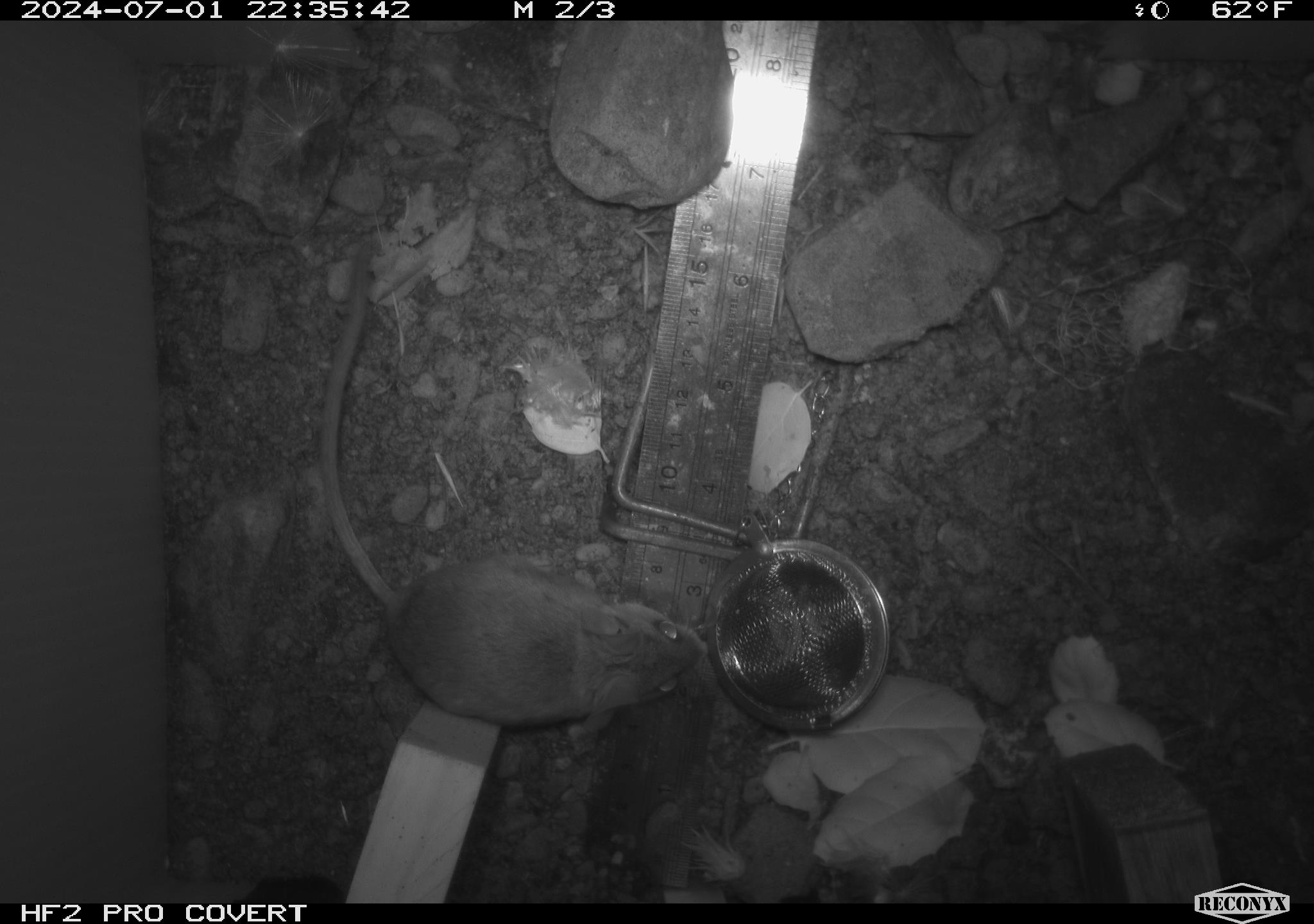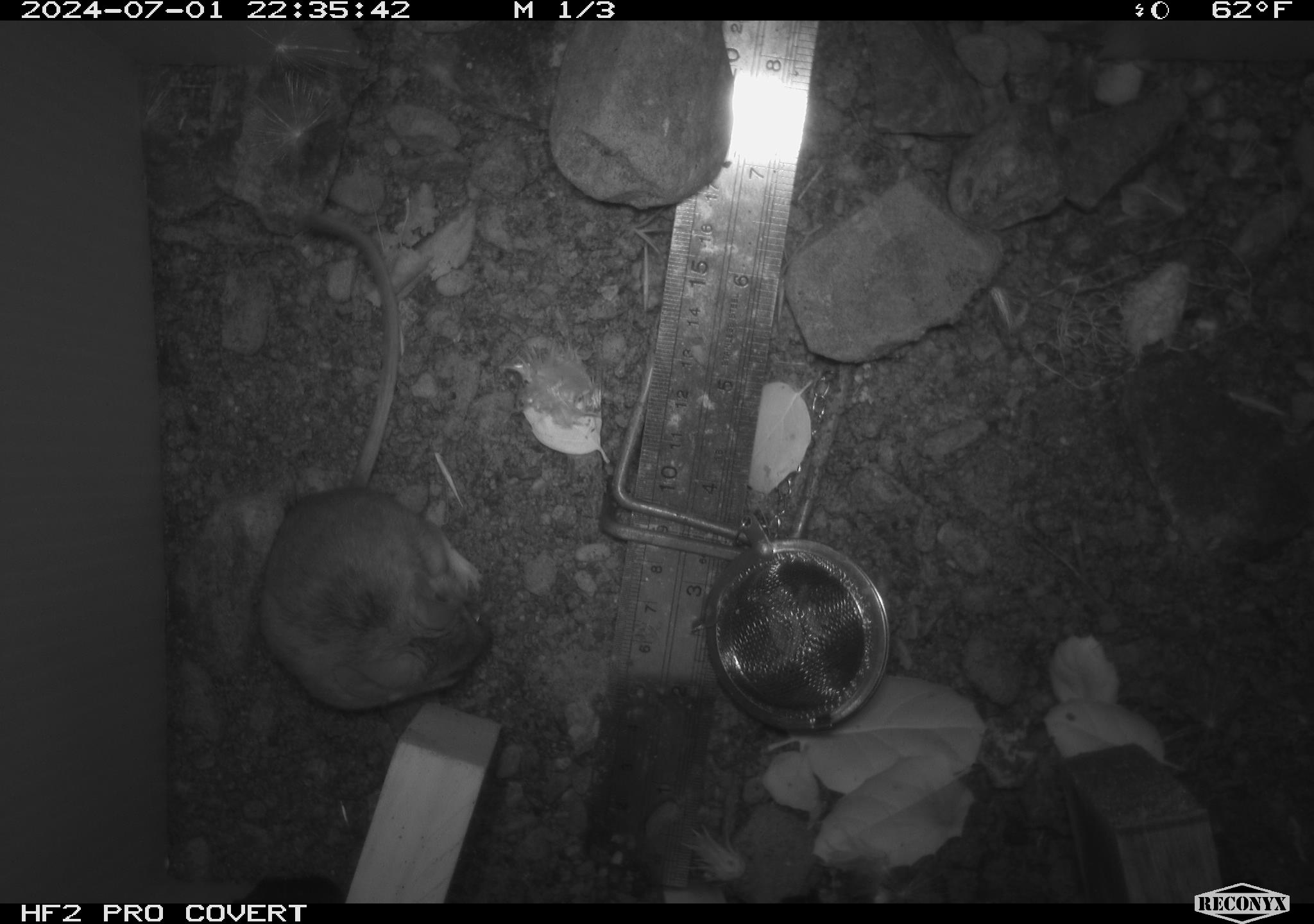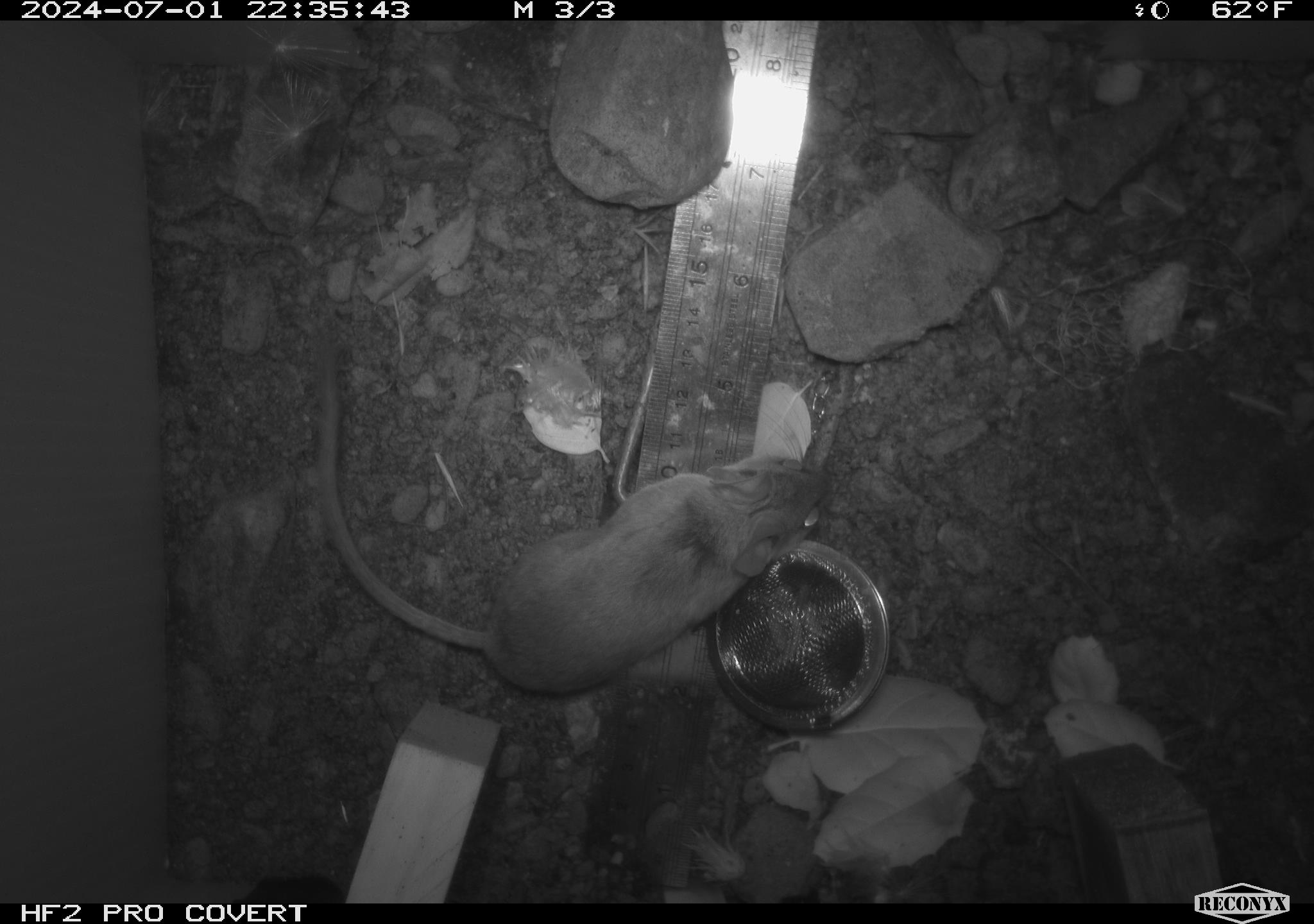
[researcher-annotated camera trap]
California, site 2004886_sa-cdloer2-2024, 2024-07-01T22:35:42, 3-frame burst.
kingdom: Animalia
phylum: Chordata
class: Mammalia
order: Rodentia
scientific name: Rodentia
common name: mouse species